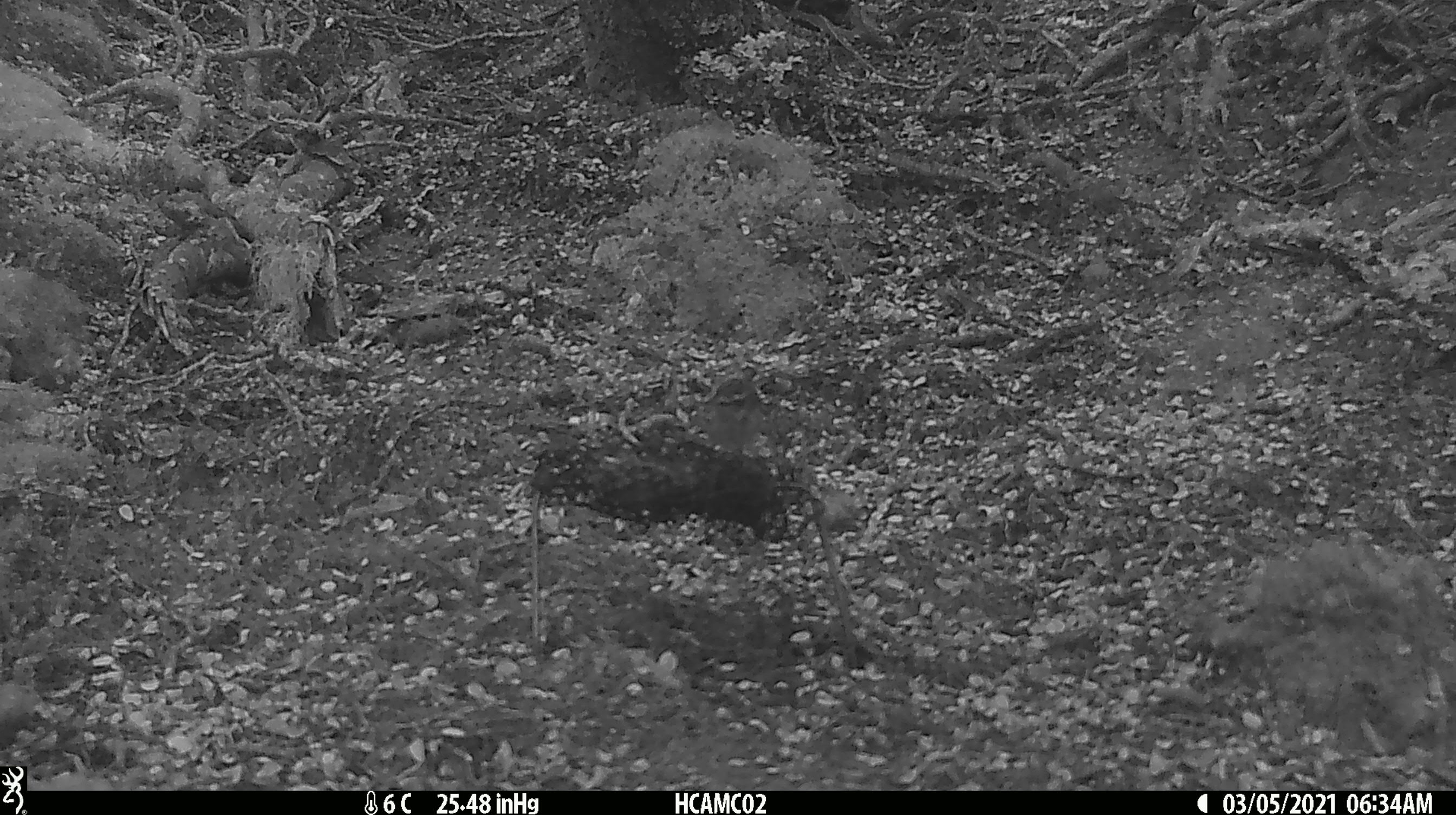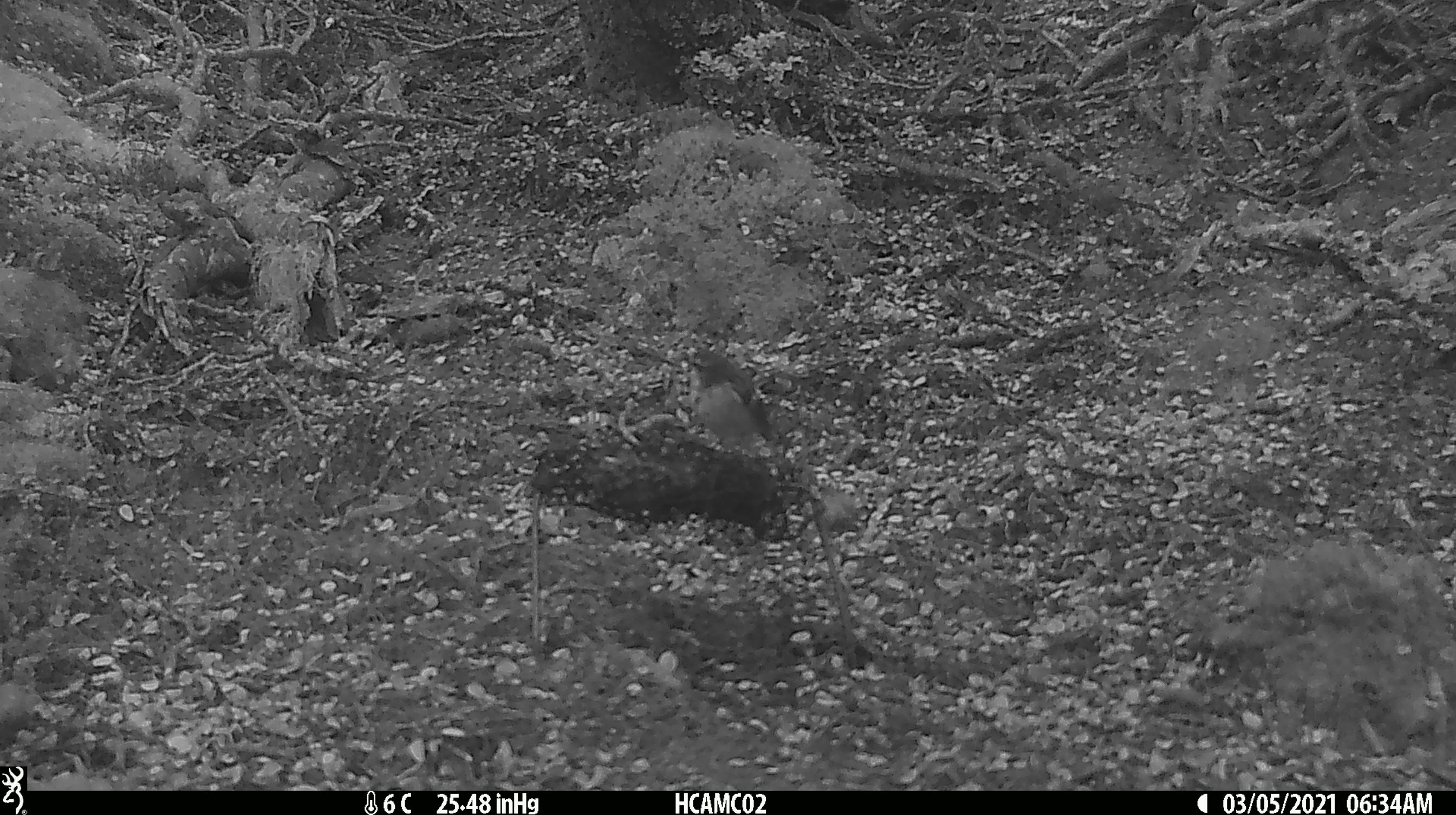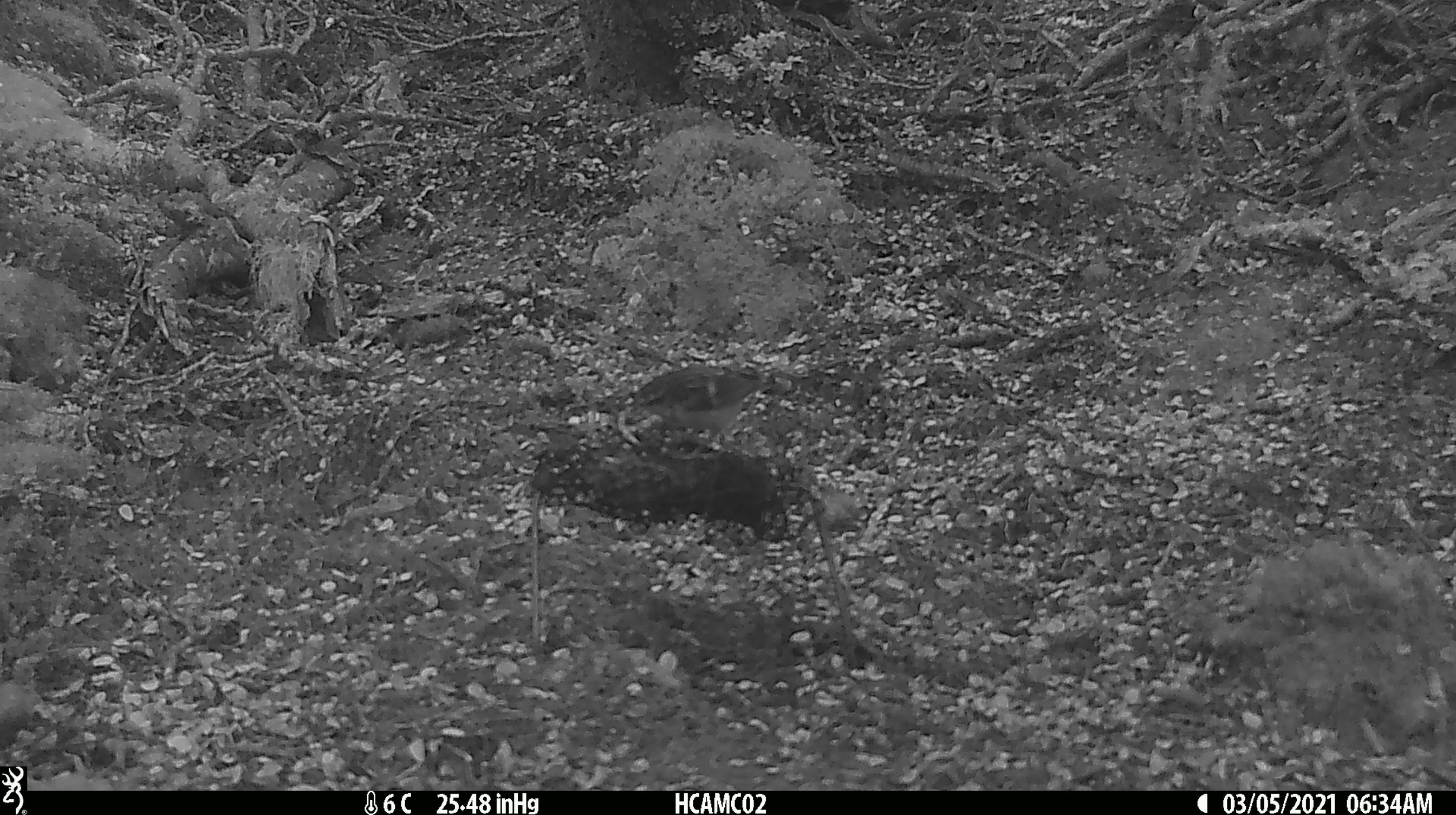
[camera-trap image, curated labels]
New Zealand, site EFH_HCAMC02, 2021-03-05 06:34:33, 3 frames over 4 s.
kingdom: Animalia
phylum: Chordata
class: Aves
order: Passeriformes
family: Acanthisittidae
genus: Acanthisitta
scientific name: Acanthisitta chloris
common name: rifleman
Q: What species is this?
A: Rifleman (Acanthisitta chloris).